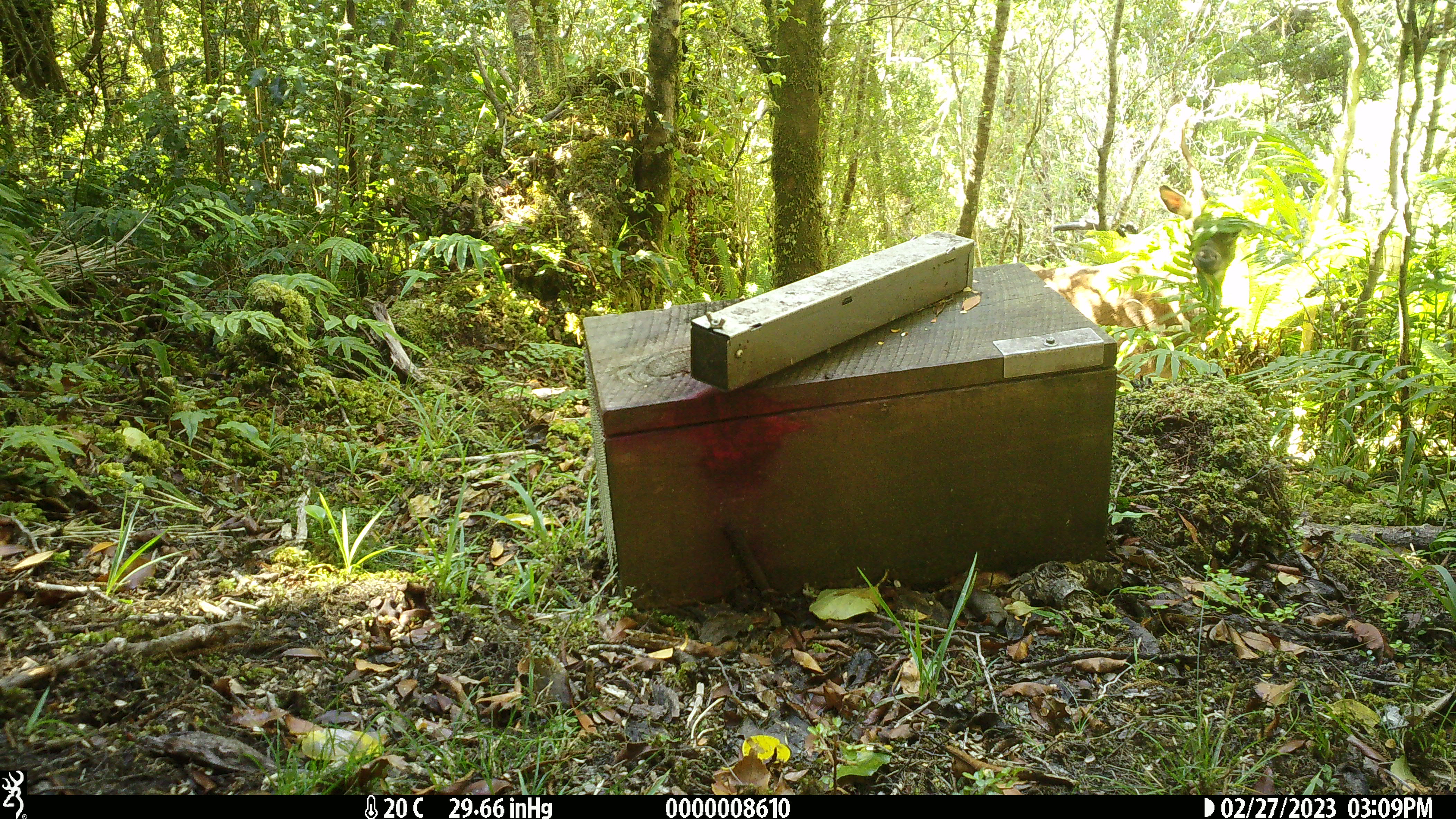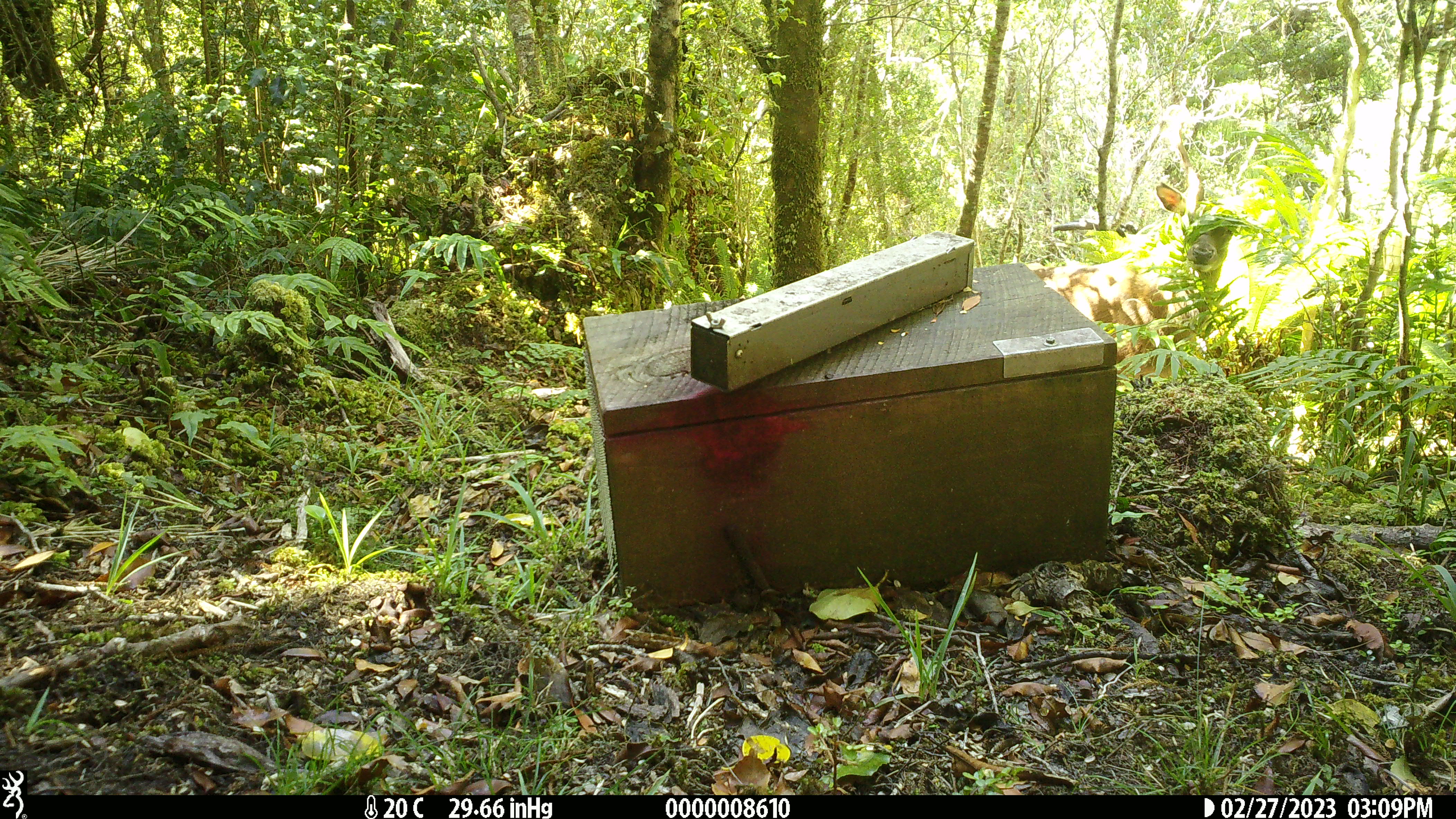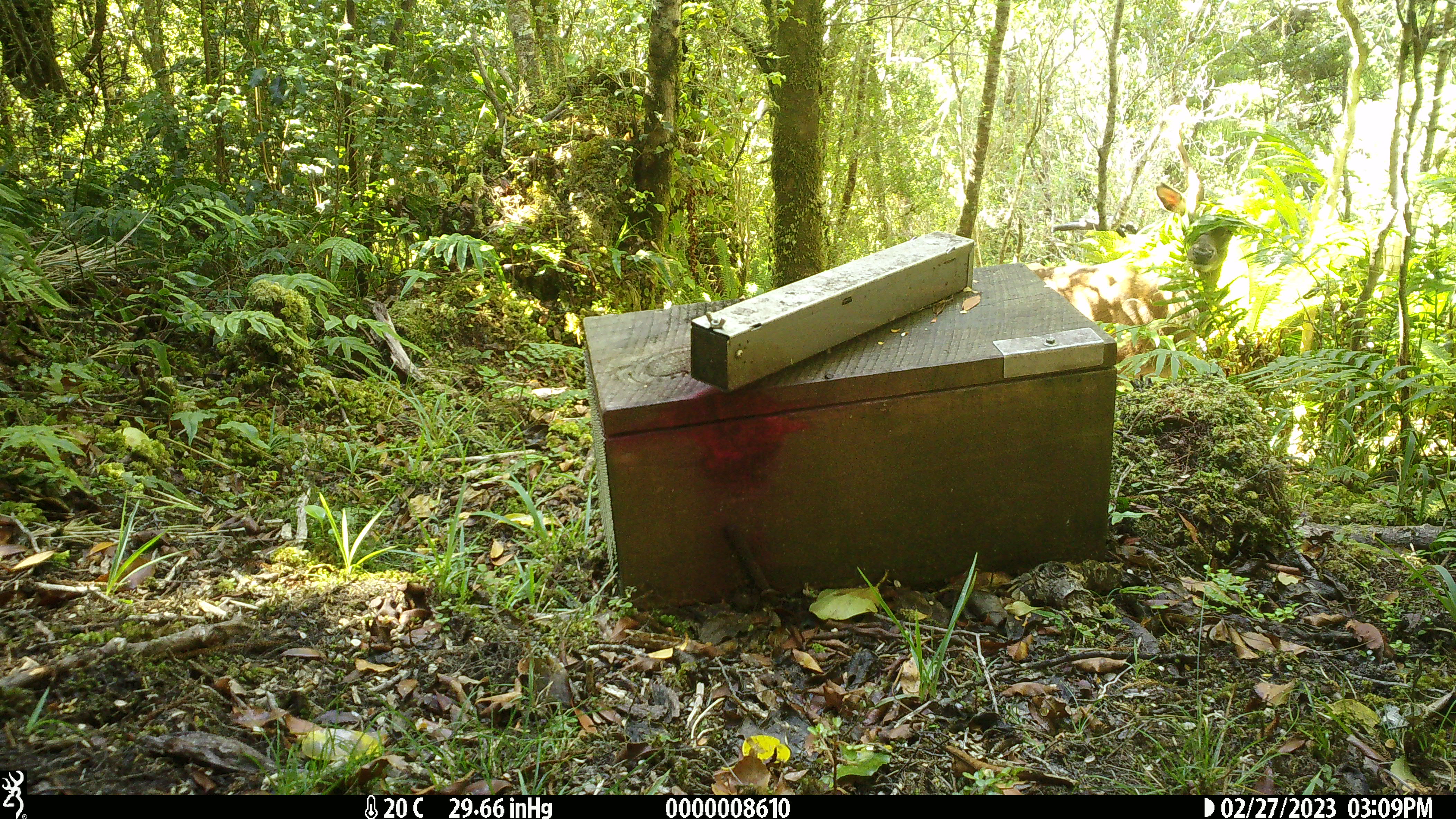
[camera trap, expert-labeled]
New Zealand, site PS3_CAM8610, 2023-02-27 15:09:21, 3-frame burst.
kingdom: Animalia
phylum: Chordata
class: Mammalia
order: Artiodactyla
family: Cervidae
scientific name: Cervidae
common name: deer